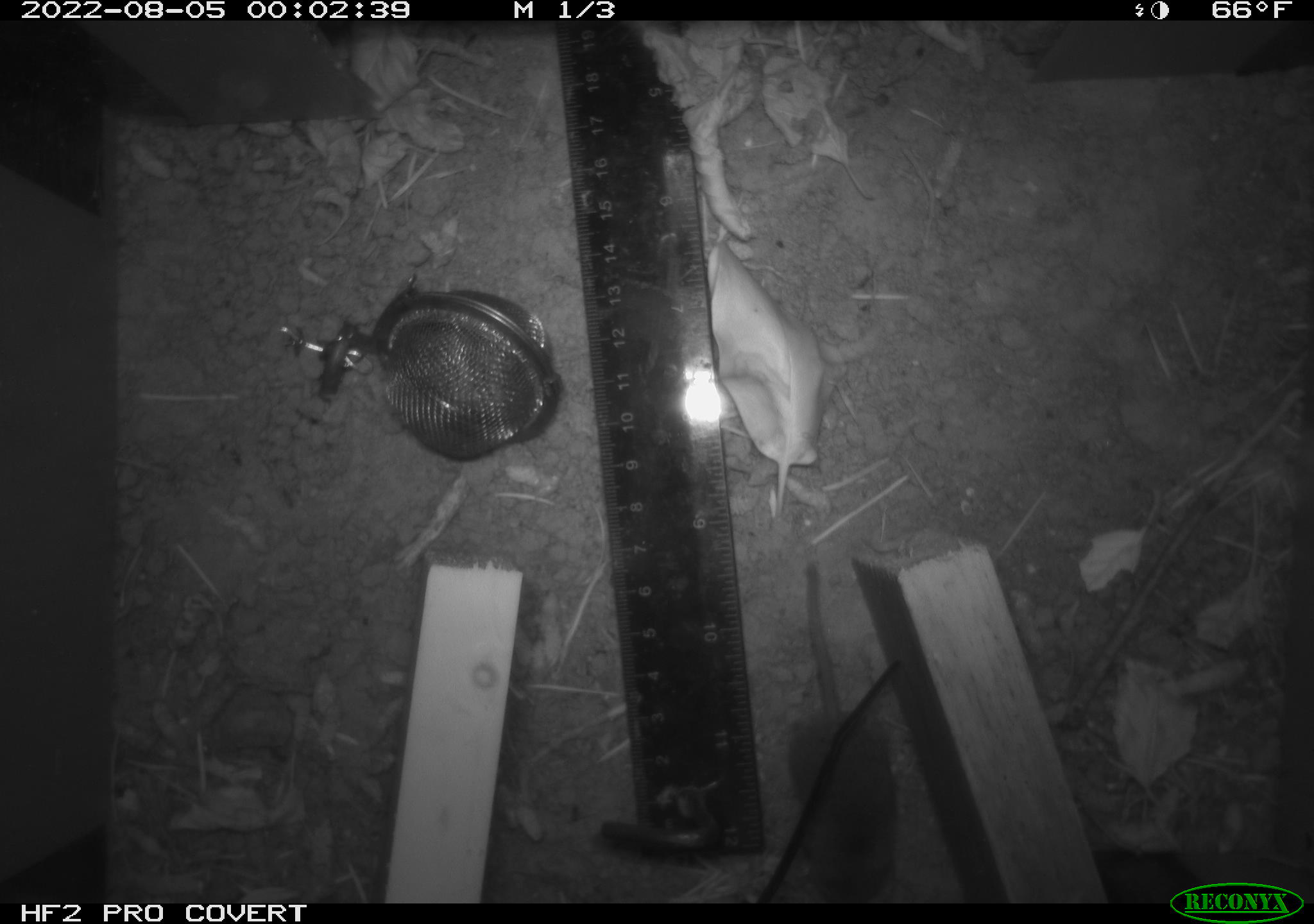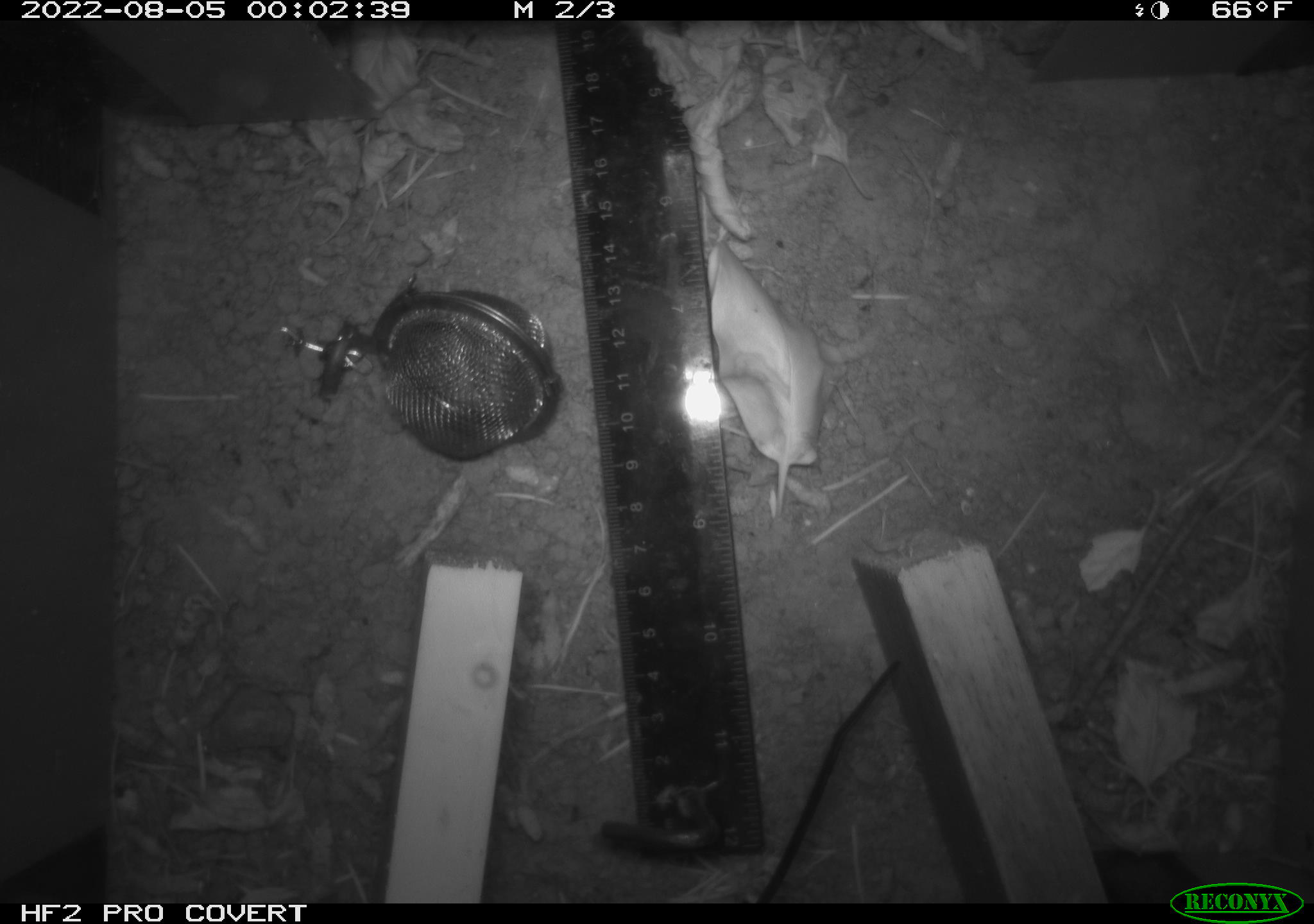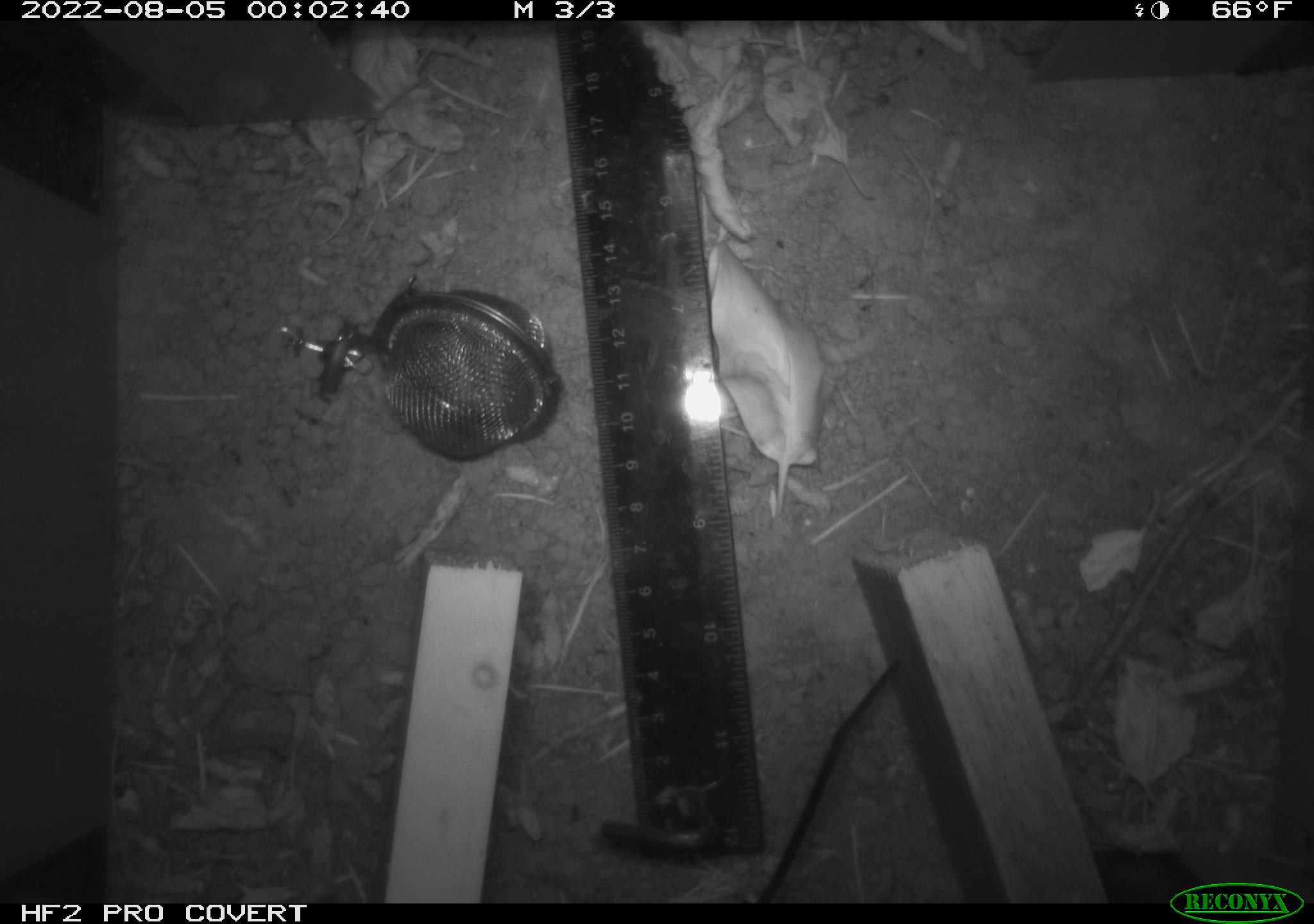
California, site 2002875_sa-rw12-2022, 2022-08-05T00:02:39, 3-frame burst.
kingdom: Animalia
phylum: Chordata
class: Mammalia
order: Eulipotyphla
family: Soricidae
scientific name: Soricidae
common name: shrews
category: soricidae family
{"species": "soricidae family (shrews) (Soricidae)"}